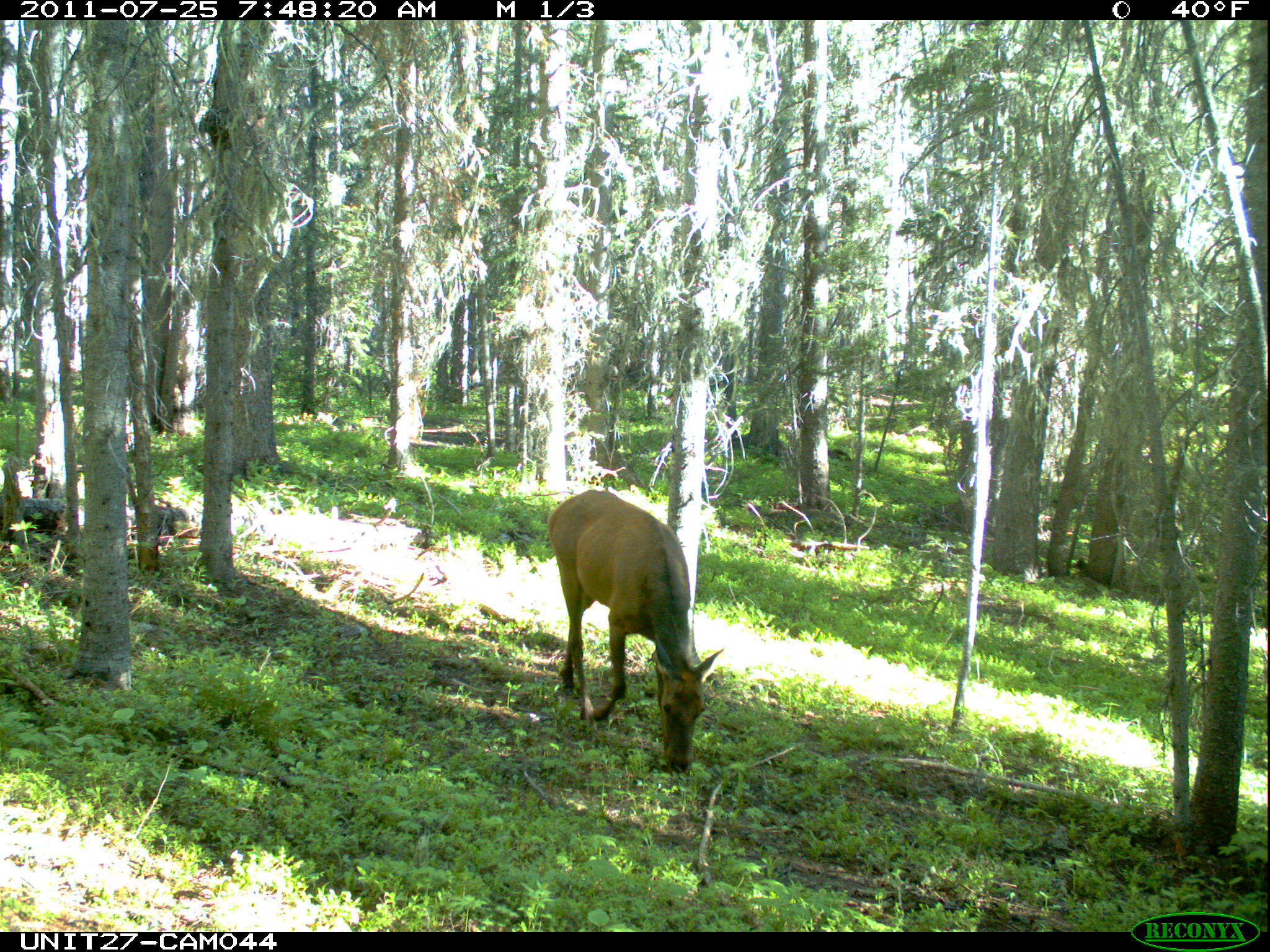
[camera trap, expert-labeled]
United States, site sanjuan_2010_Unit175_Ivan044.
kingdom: Animalia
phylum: Chordata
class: Mammalia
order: Artiodactyla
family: Cervidae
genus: Cervus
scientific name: Cervus elaphus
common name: red deer